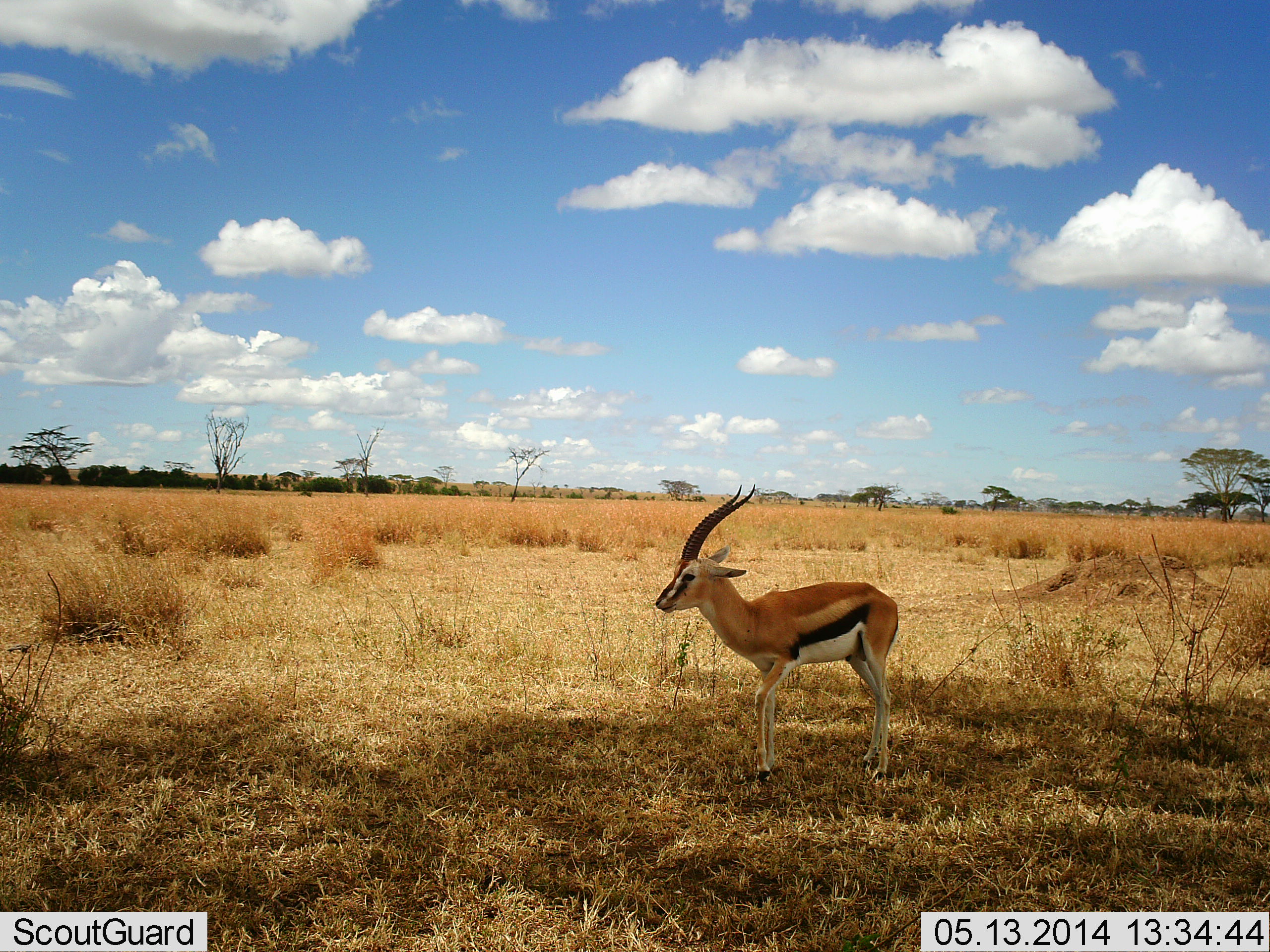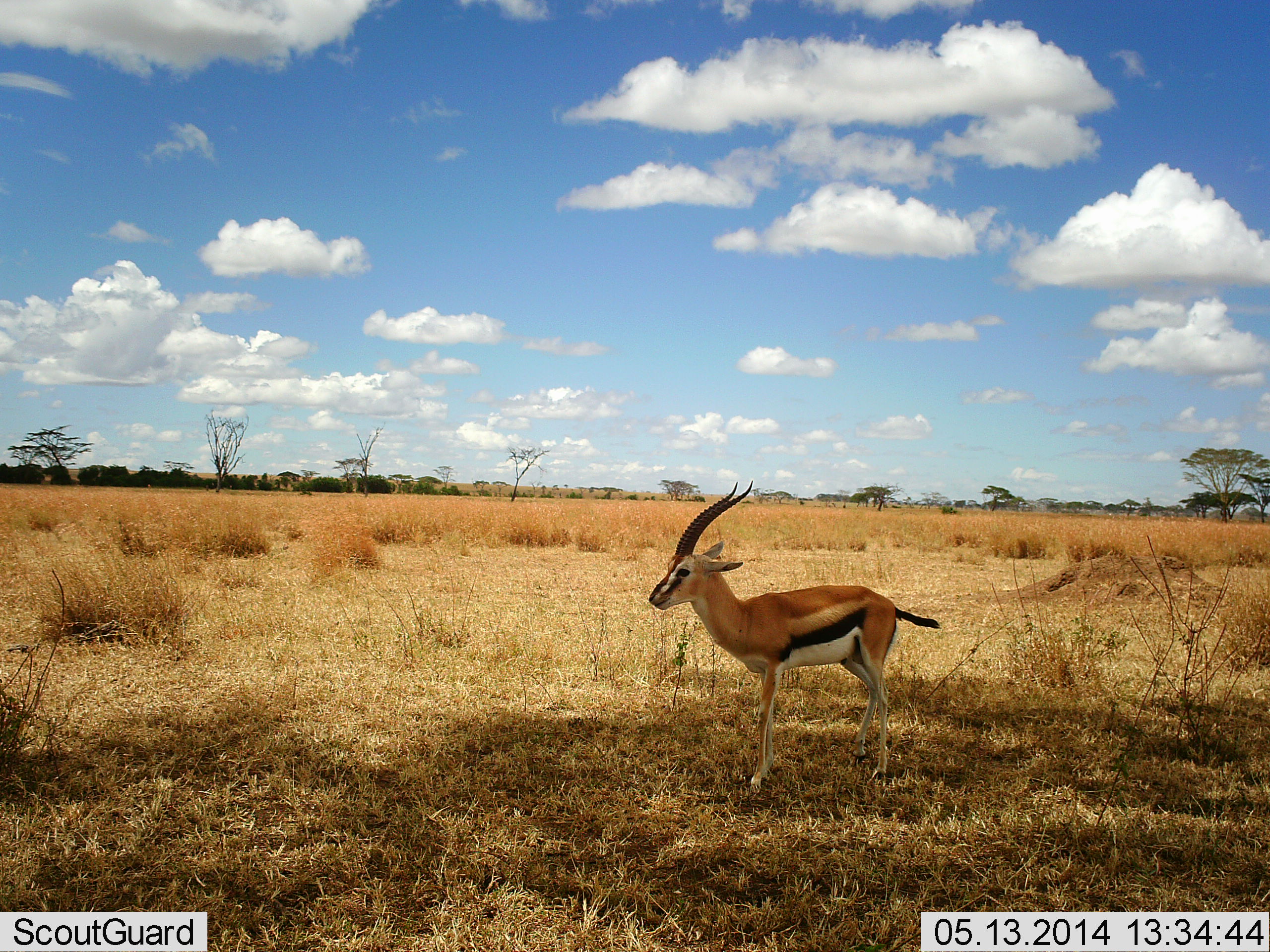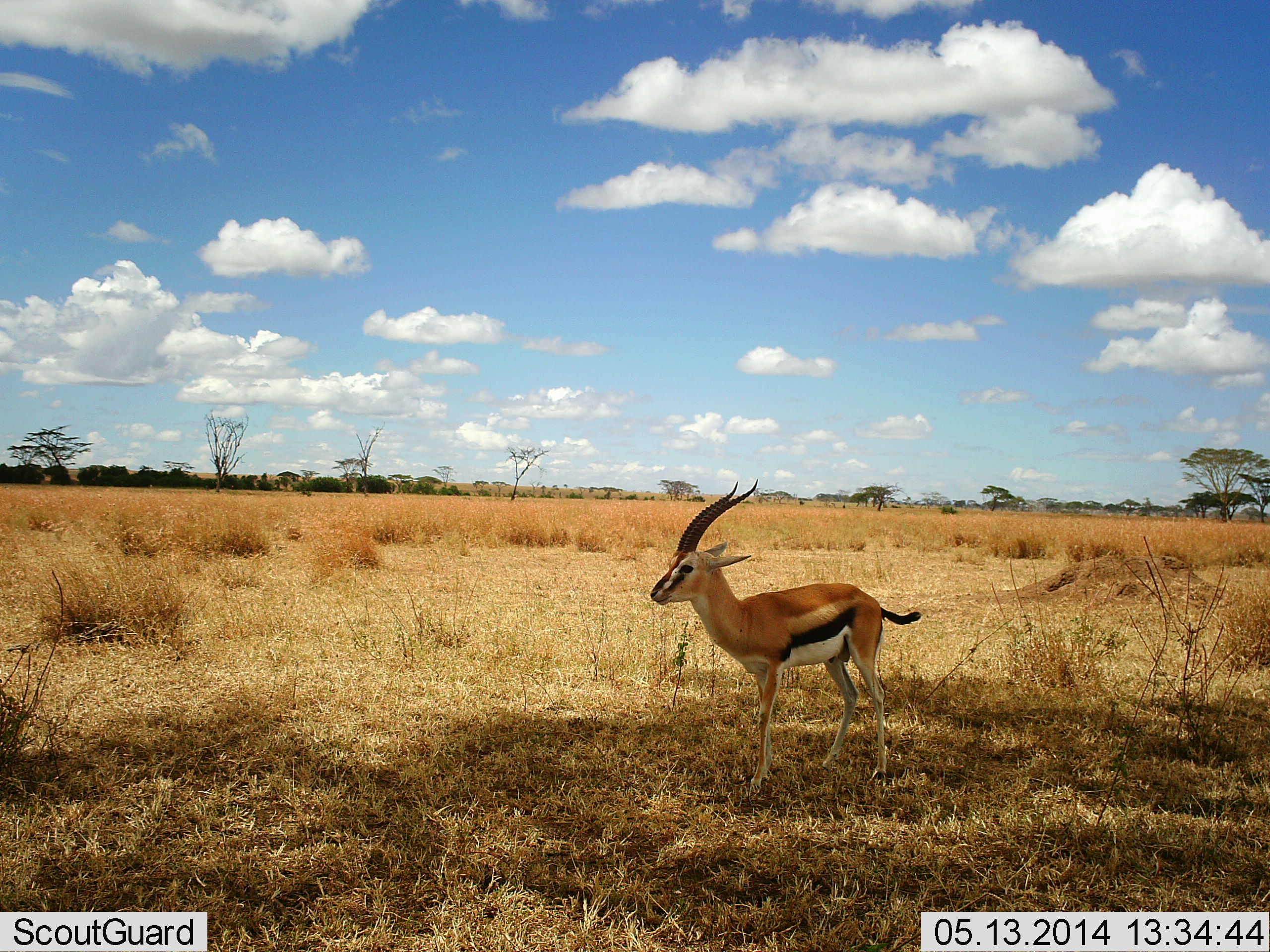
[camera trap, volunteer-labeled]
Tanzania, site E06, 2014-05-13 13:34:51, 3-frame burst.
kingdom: Animalia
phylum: Chordata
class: Mammalia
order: Artiodactyla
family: Bovidae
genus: Eudorcas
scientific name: Eudorcas thomsonii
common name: thomson's gazelle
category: gazellethomsons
Gazellethomsons (thomson's gazelle) (Eudorcas thomsonii), count 1. Behavior (volunteer vote fractions): standing 100%, resting 0%, moving 0%, interacting 0%. Young present (vote fraction): 0%. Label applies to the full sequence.